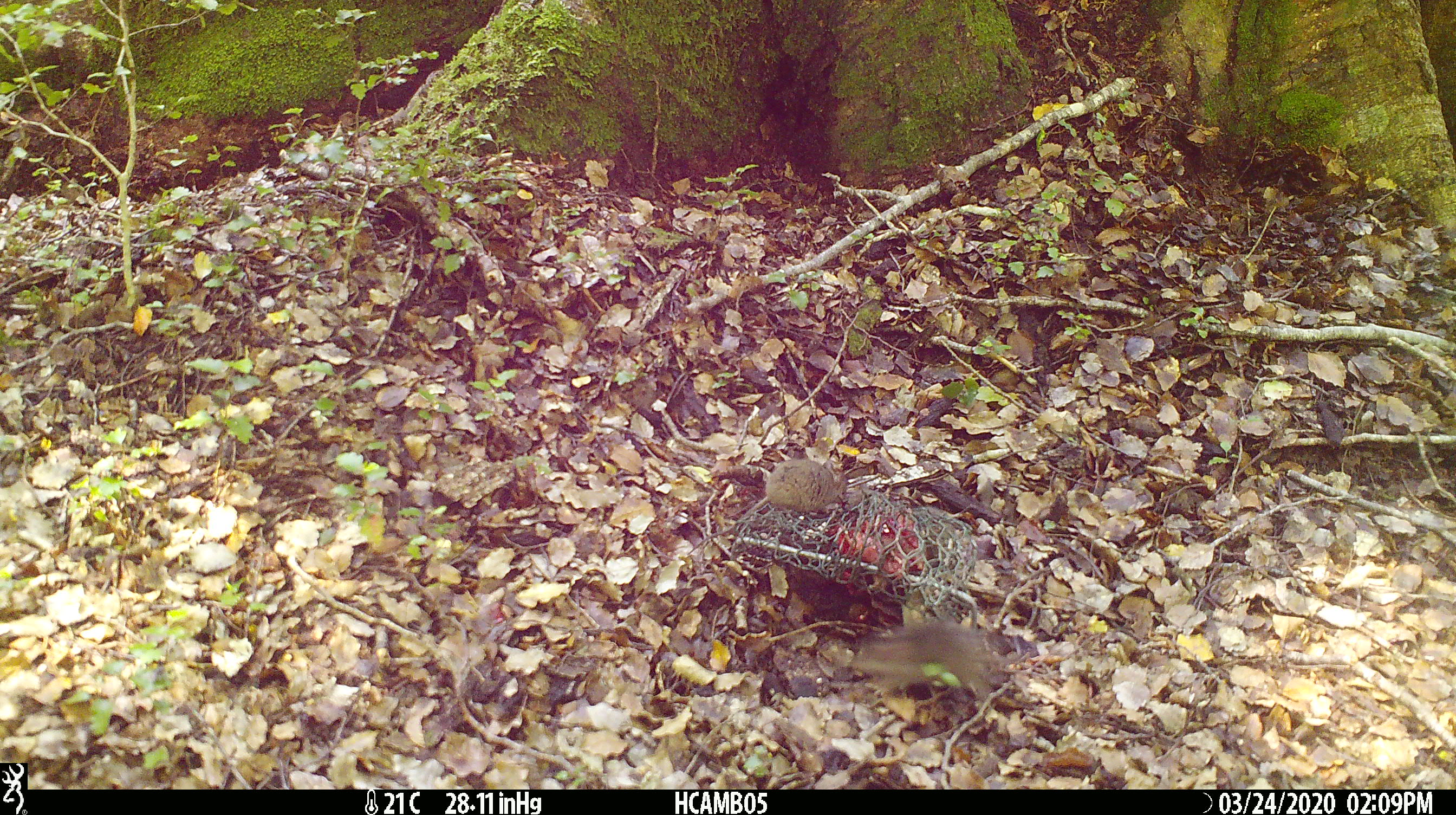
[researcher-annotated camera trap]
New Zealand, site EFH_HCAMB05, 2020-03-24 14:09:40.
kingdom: Animalia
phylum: Chordata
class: Mammalia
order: Rodentia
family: Muridae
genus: Mus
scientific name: Mus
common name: mouse